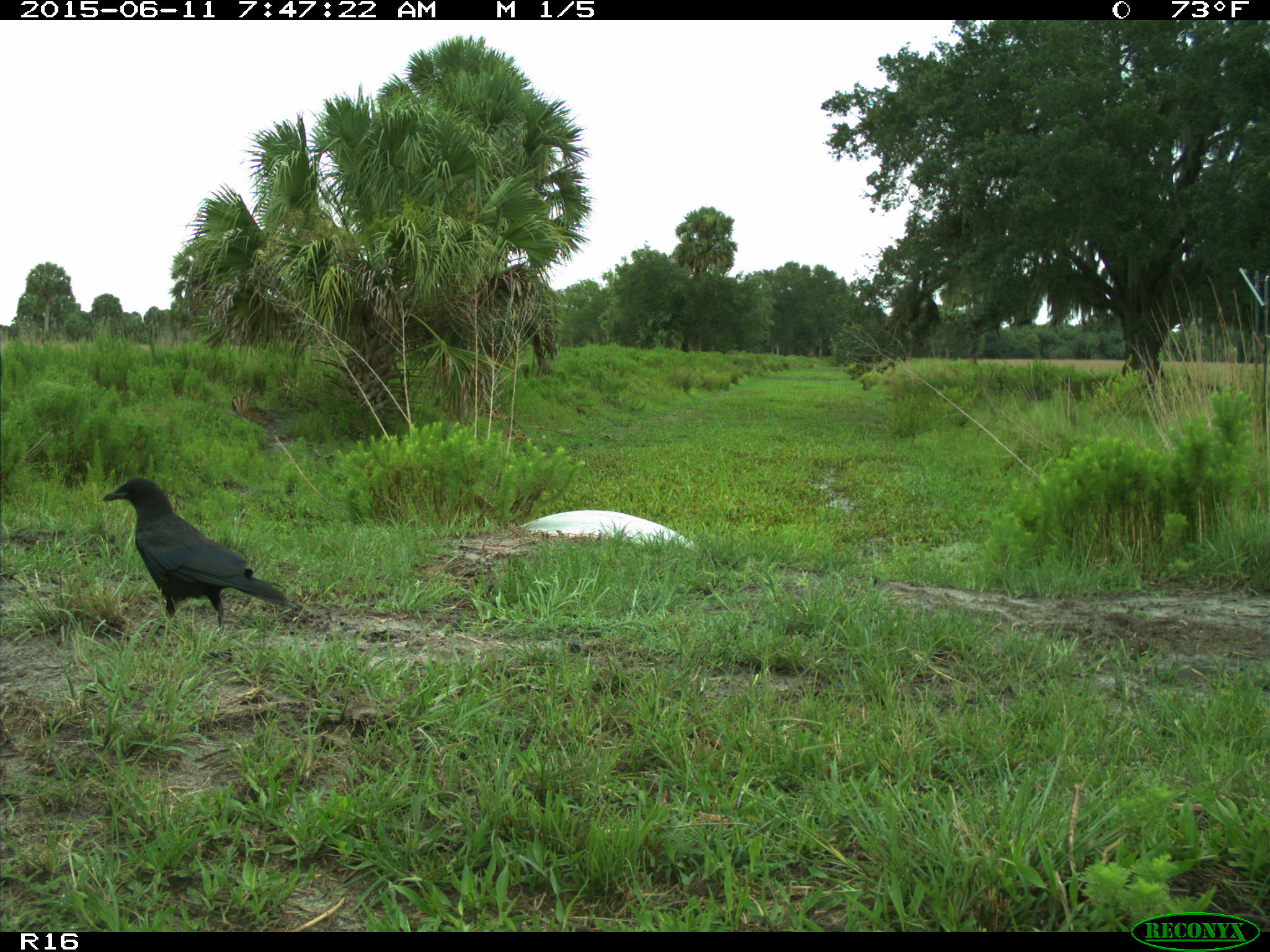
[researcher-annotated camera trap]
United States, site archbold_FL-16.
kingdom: Animalia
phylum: Chordata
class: Aves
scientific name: Aves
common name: birds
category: unidentified bird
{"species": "unidentified bird (birds) (Aves)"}